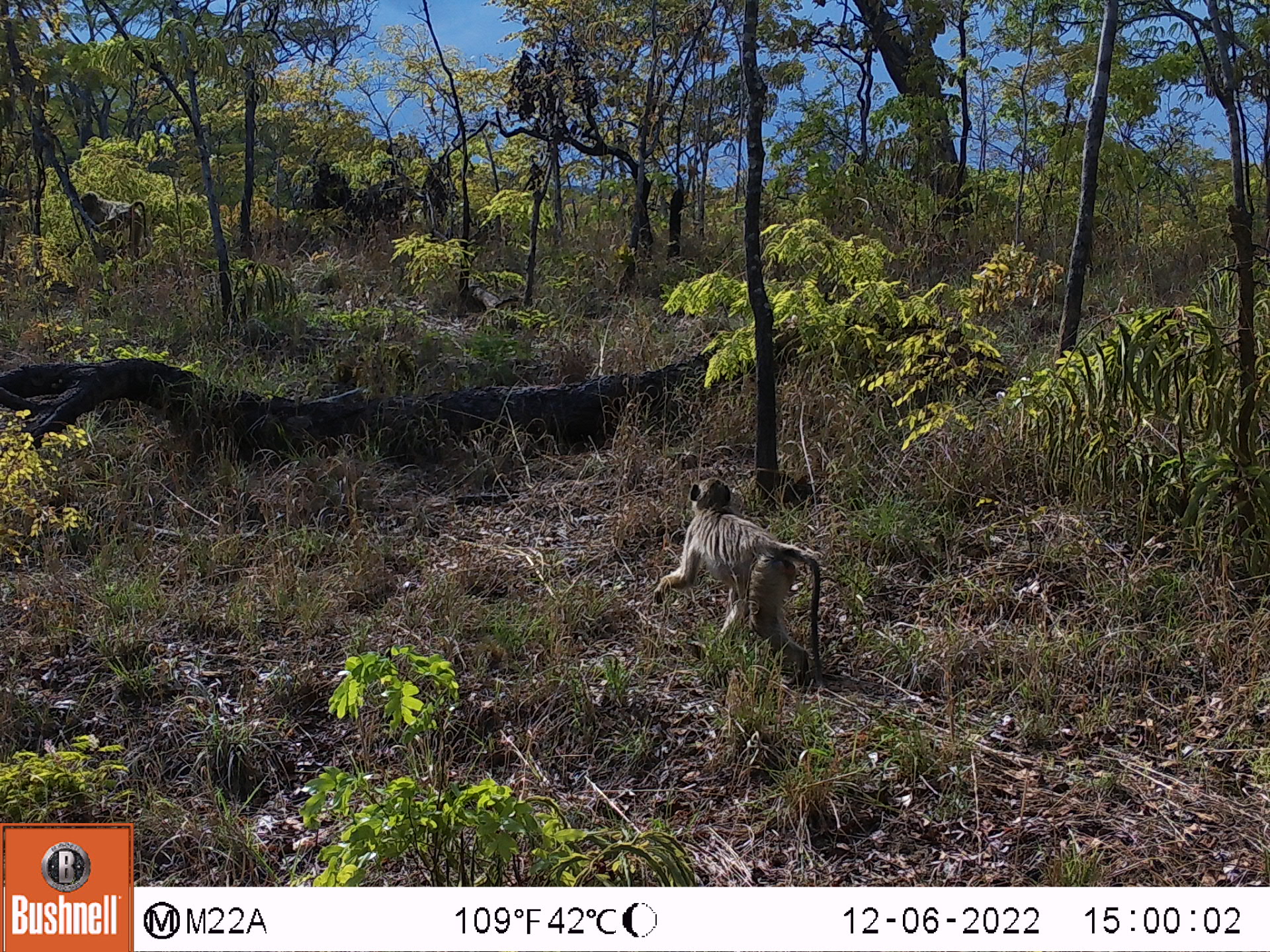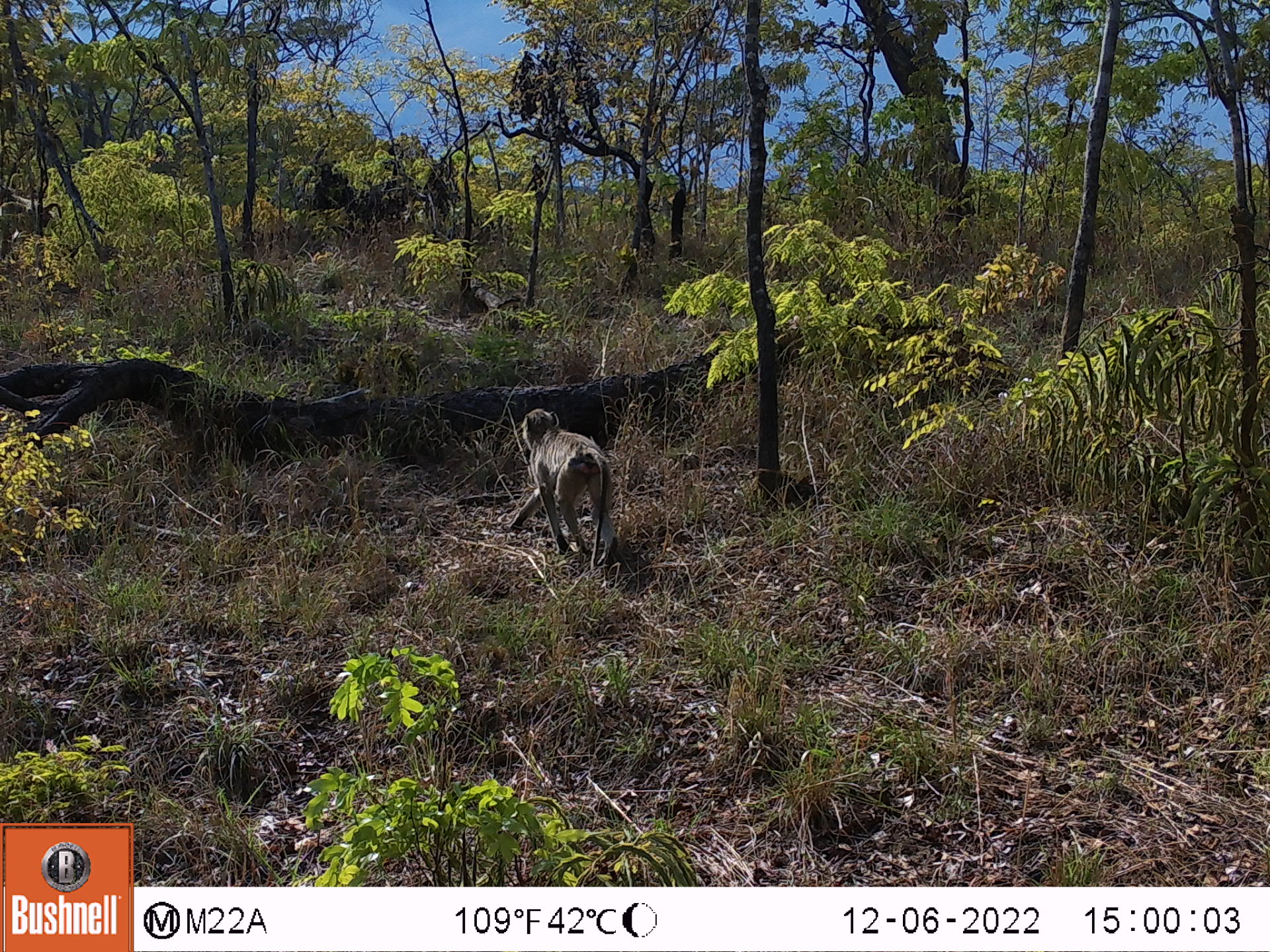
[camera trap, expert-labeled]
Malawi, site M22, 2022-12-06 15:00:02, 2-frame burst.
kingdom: Animalia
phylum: Chordata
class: Mammalia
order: Primates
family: Cercopithecidae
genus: Papio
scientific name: Papio cynocephalus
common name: yellow baboon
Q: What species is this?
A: Yellow baboon (Papio cynocephalus).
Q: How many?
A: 1.